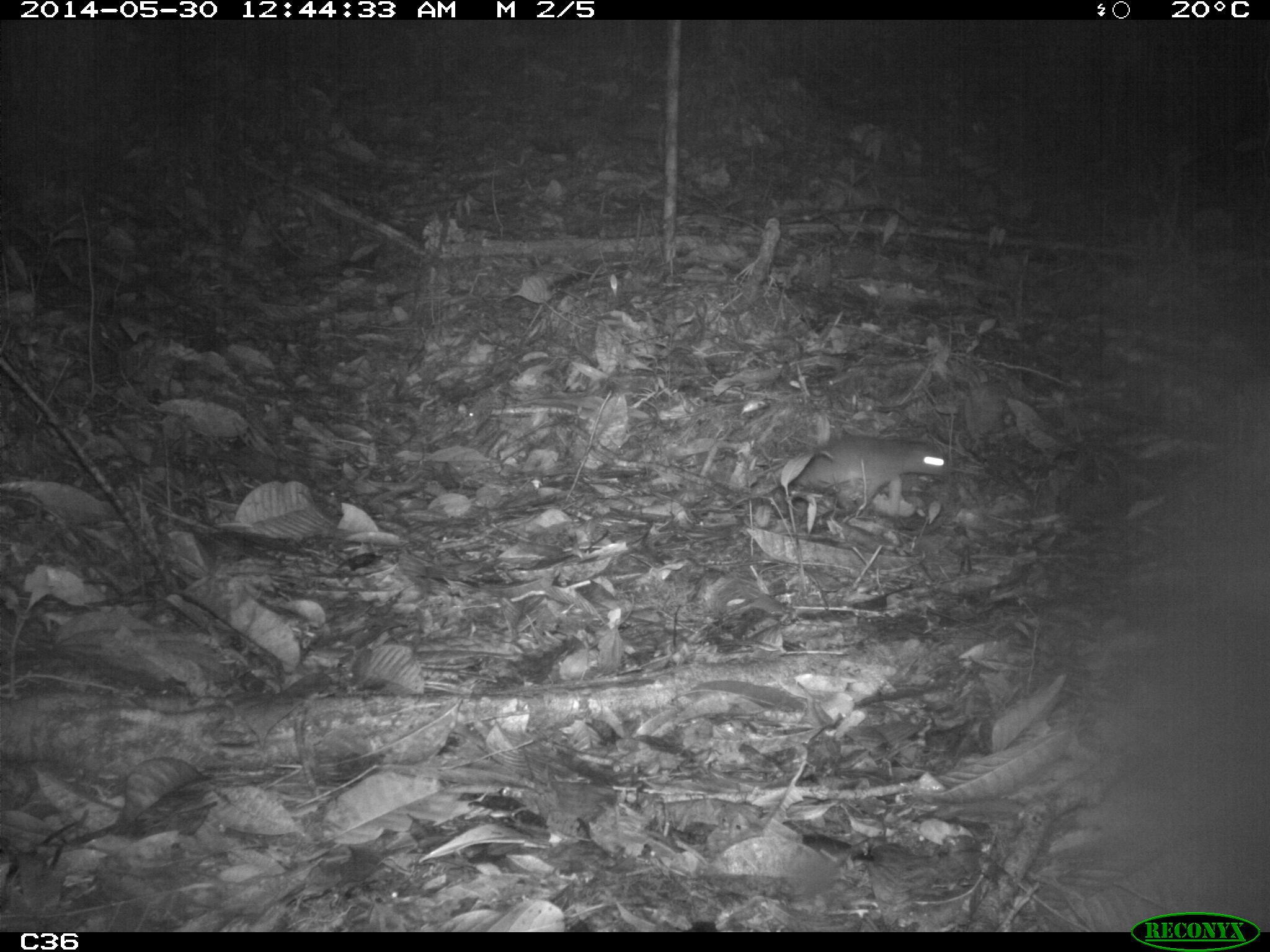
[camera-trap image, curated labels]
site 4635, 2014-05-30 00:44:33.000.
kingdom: Animalia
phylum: Chordata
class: Mammalia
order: Rodentia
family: Muridae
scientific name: Muridae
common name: mice, rats, and gerbils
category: unknown mouse or rat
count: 1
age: adult